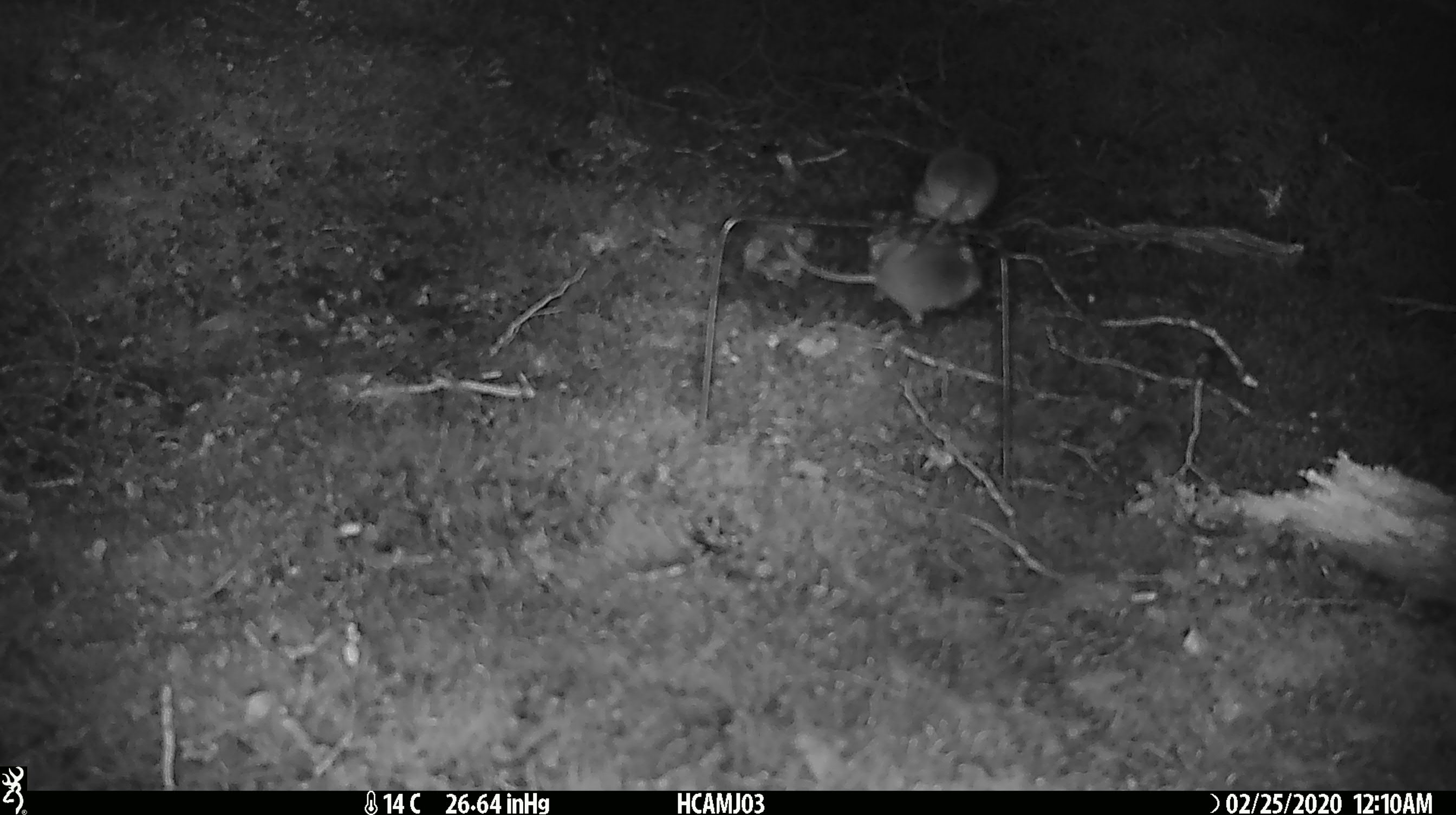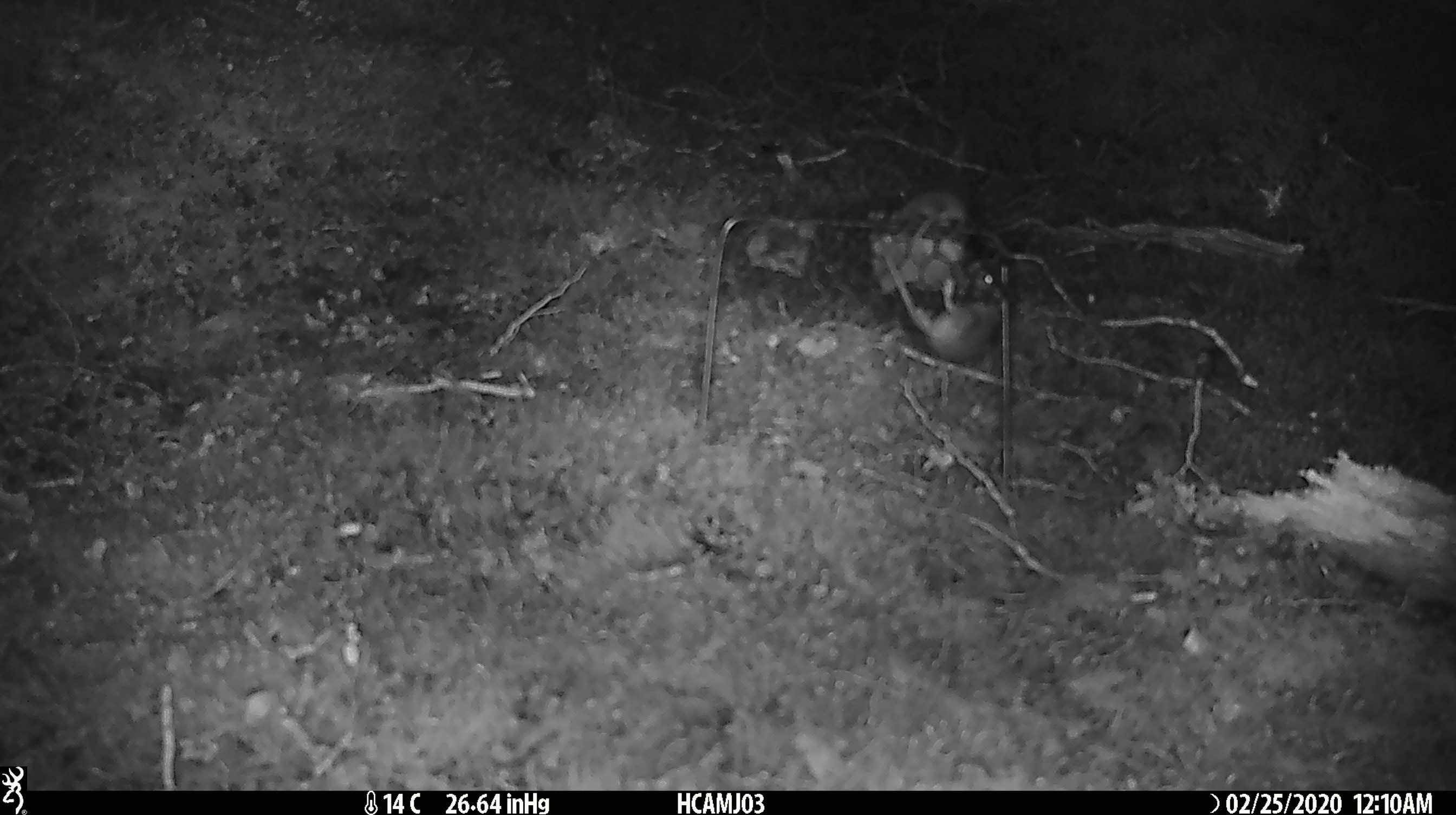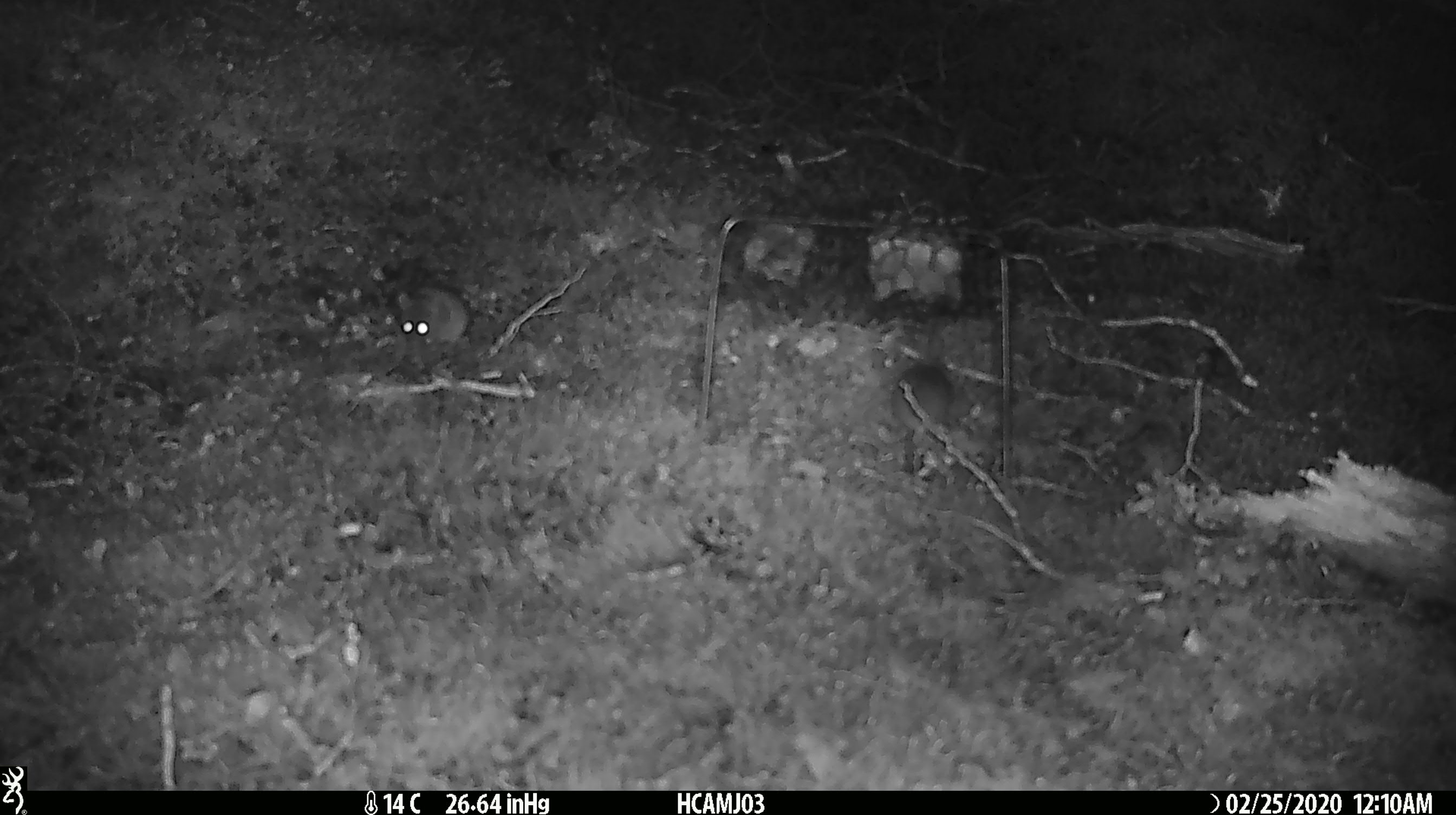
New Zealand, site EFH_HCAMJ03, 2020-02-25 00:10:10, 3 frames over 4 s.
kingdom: Animalia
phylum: Chordata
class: Mammalia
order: Rodentia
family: Muridae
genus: Mus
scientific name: Mus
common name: mouse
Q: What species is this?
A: Mouse (Mus).